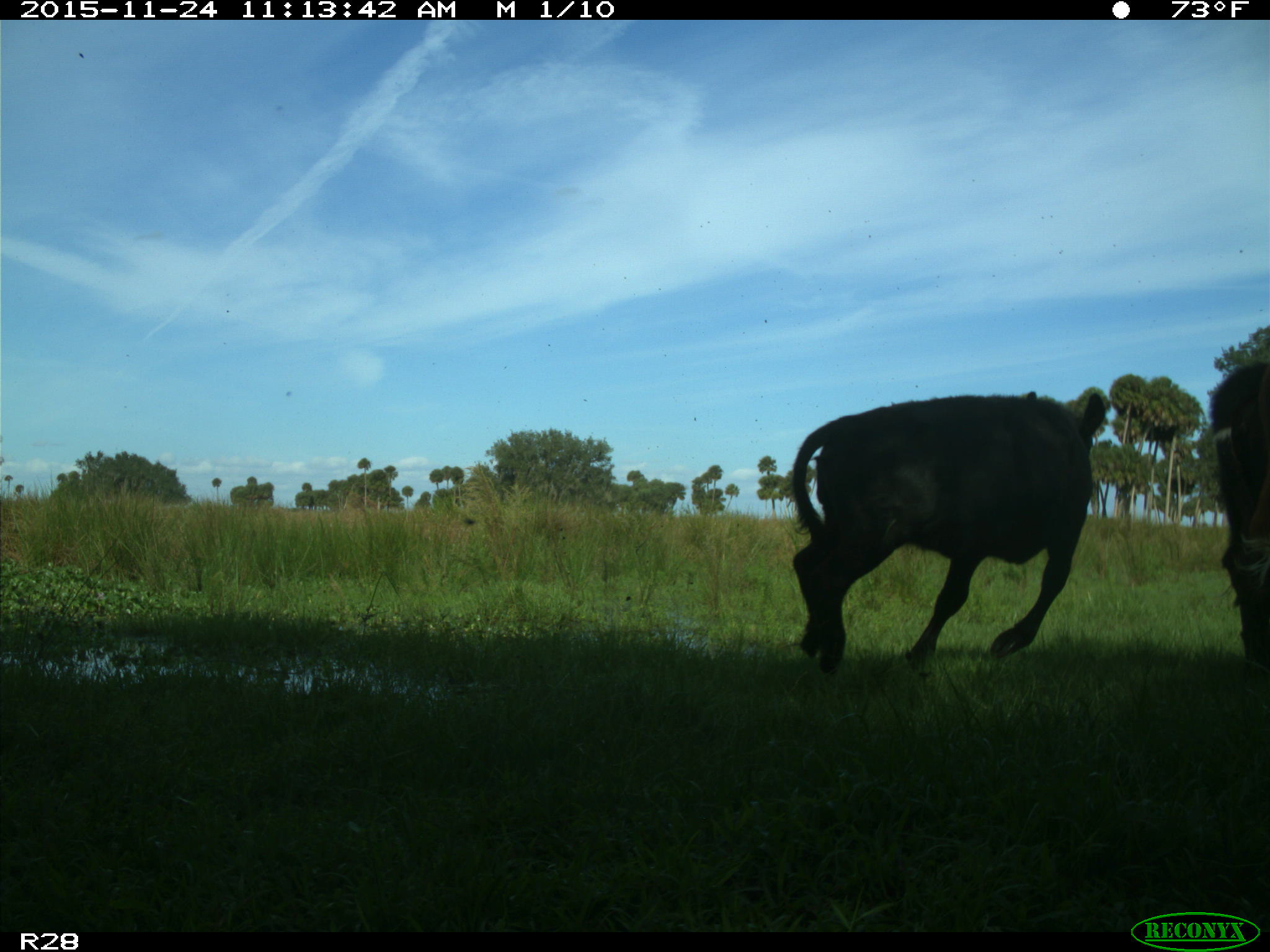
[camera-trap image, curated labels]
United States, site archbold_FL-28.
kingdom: Animalia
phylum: Chordata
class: Mammalia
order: Artiodactyla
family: Bovidae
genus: Bos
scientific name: Bos taurus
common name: domestic cow